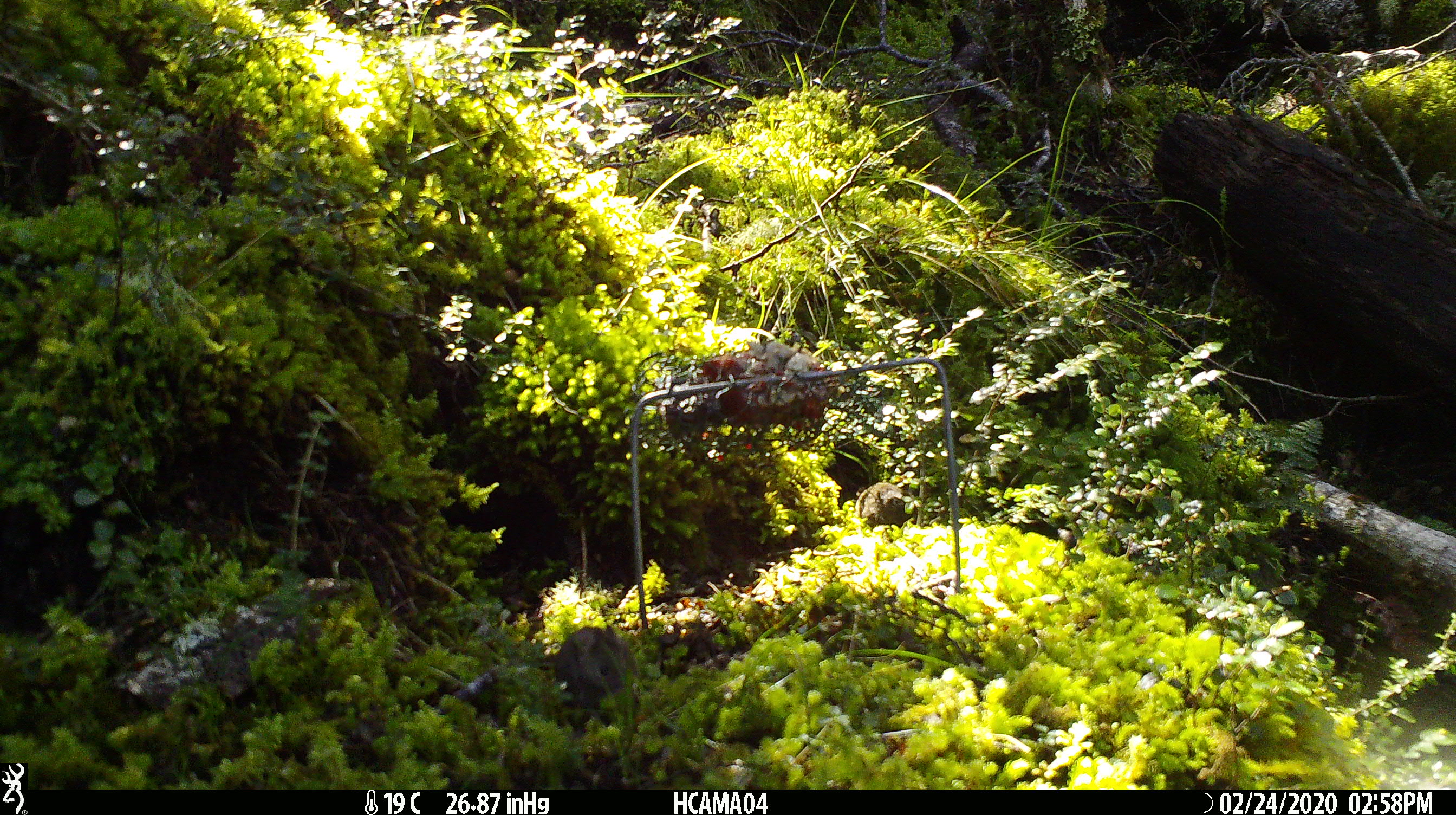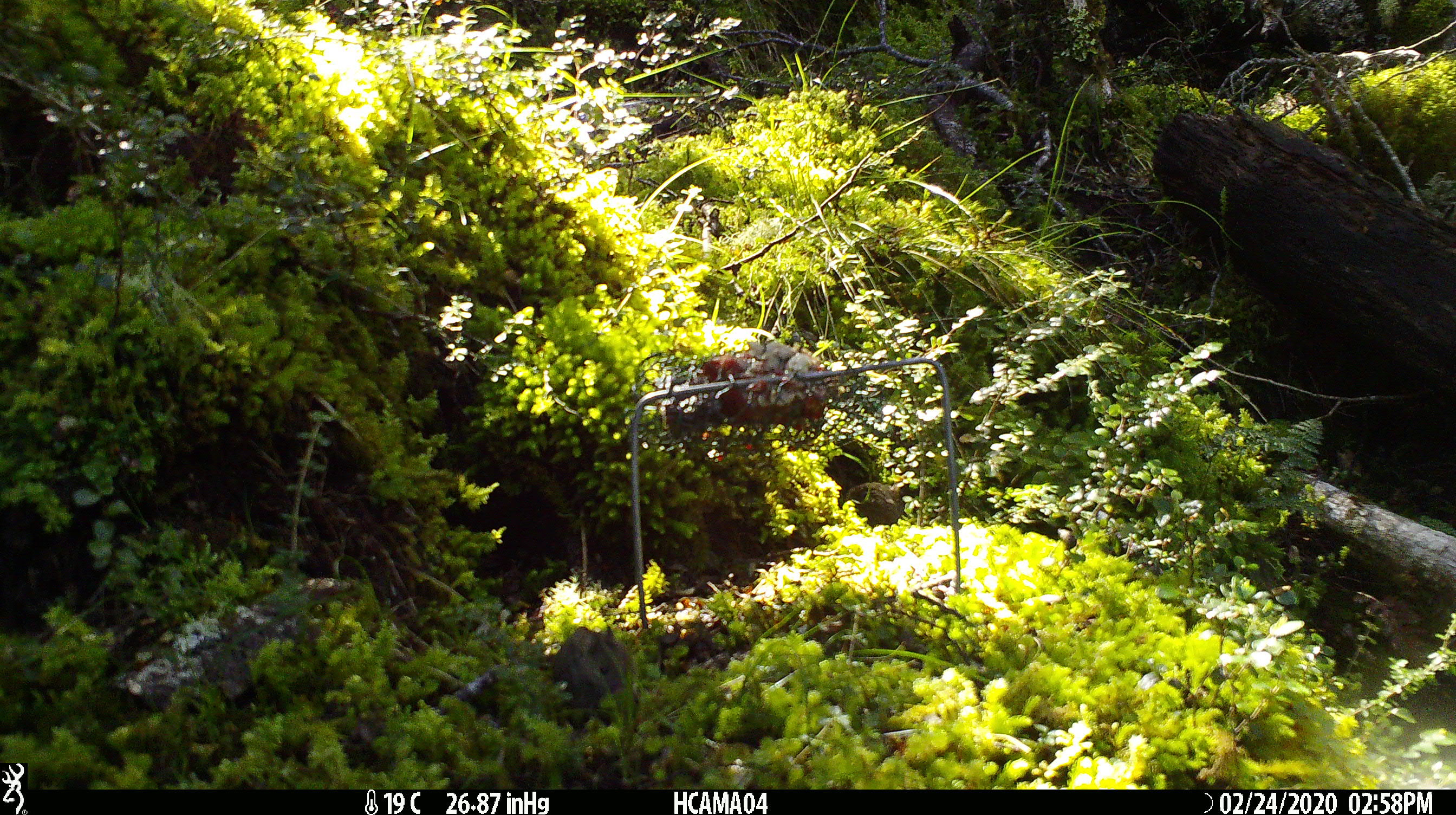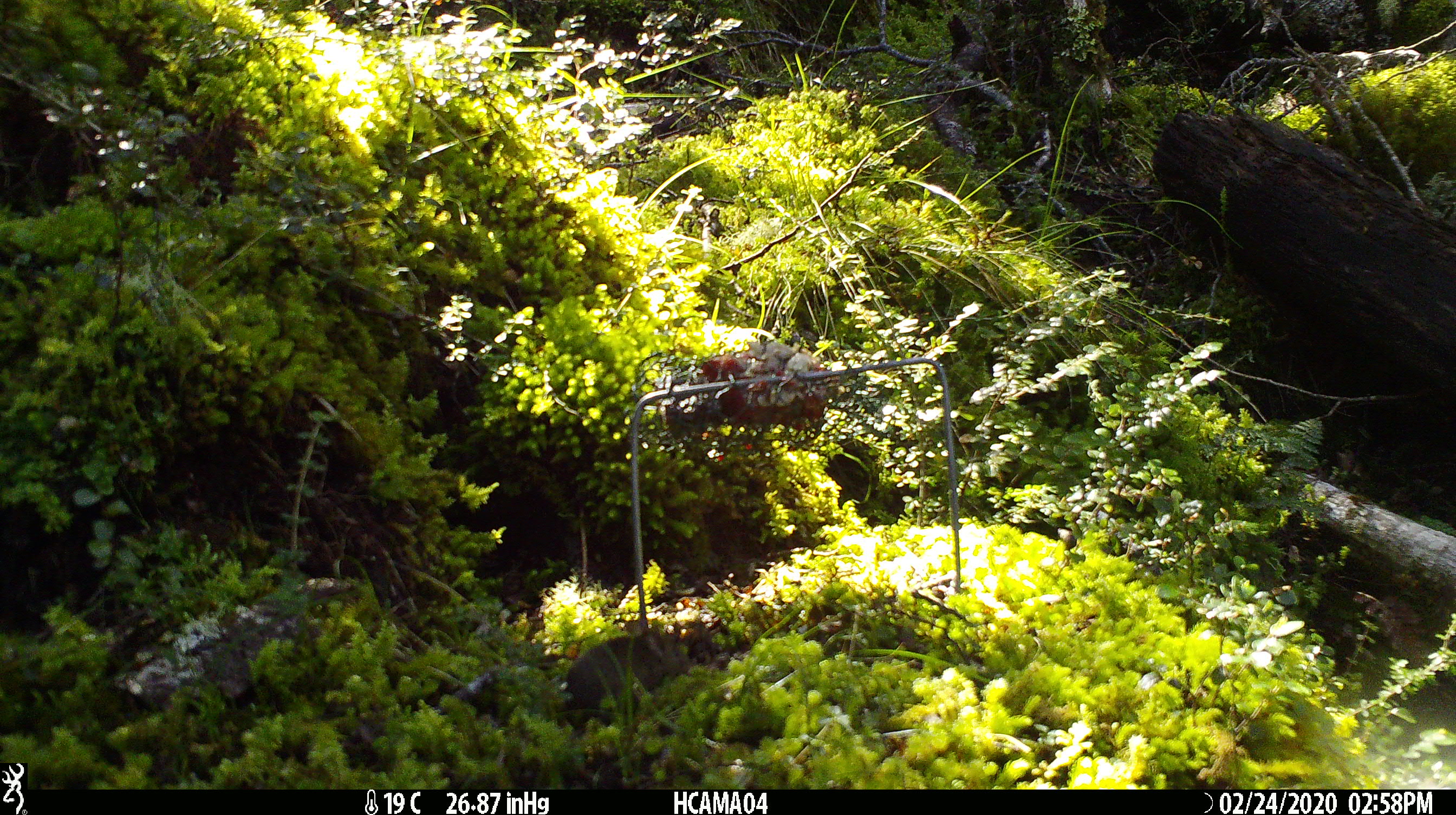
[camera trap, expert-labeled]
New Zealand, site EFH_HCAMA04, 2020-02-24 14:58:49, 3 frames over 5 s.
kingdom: Animalia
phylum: Chordata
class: Mammalia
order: Rodentia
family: Muridae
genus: Mus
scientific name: Mus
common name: mouse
Mouse (Mus).